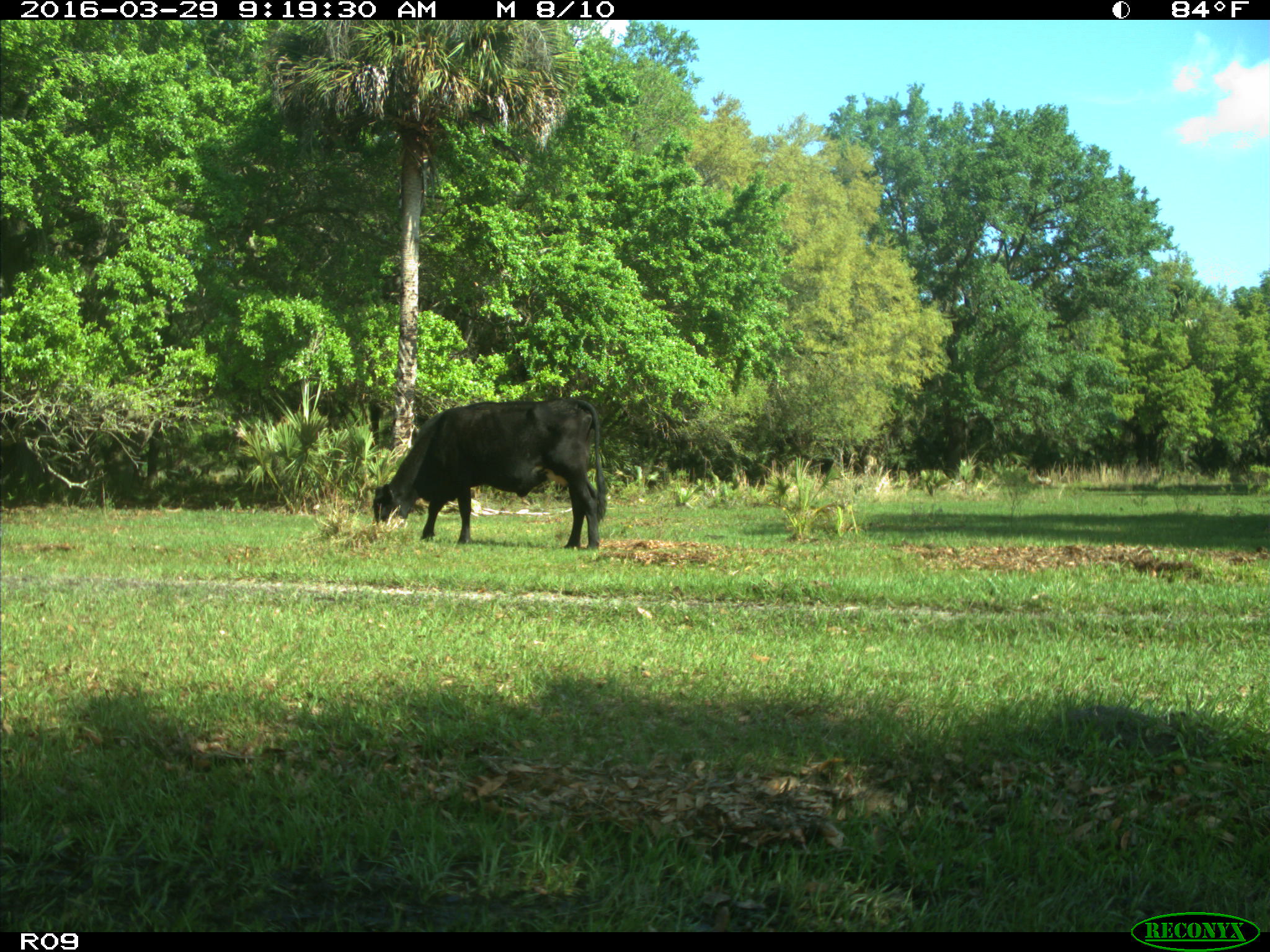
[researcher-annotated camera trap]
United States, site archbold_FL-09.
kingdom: Animalia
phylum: Chordata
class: Mammalia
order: Artiodactyla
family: Bovidae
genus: Bos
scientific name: Bos taurus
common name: domestic cow